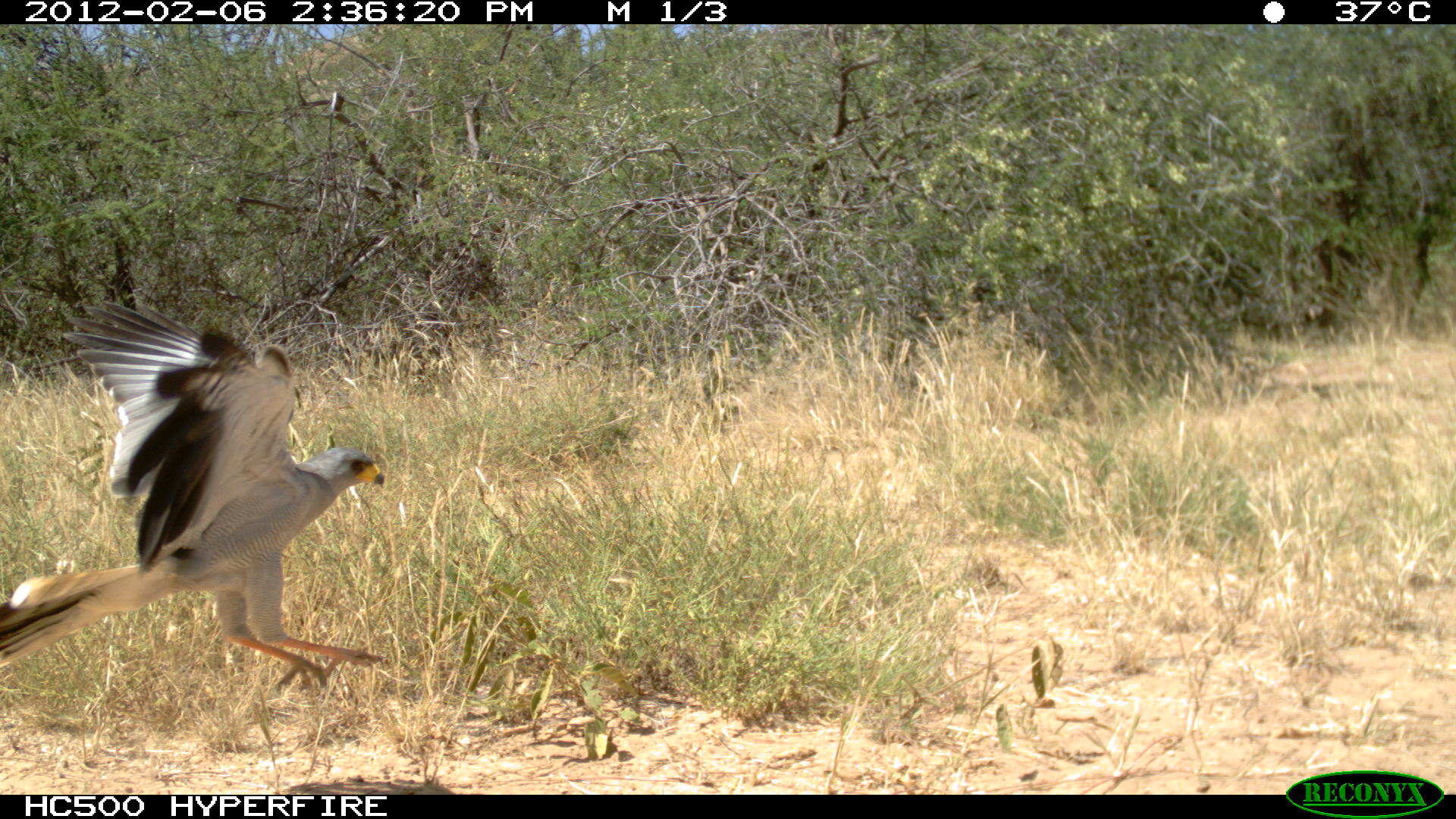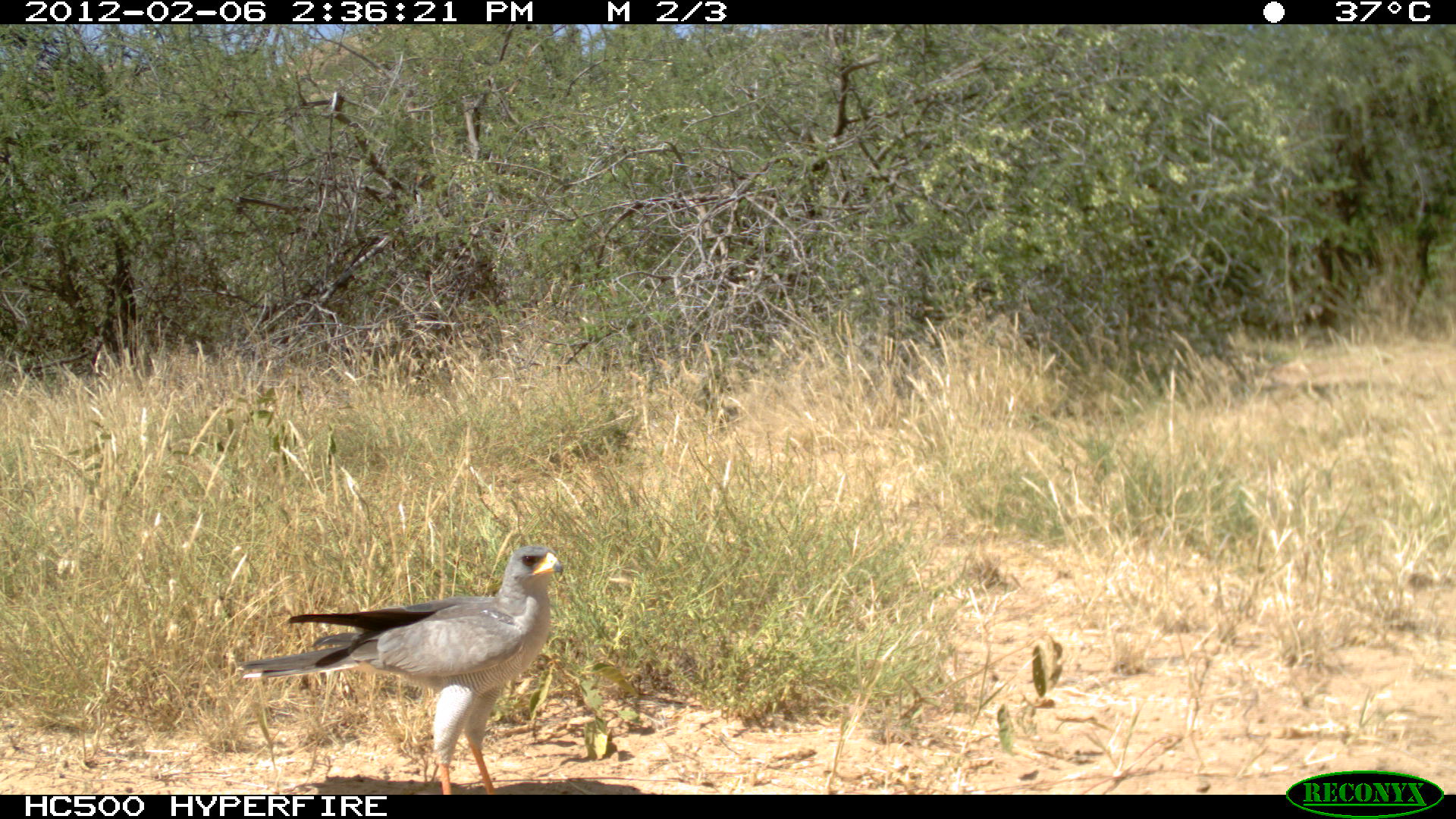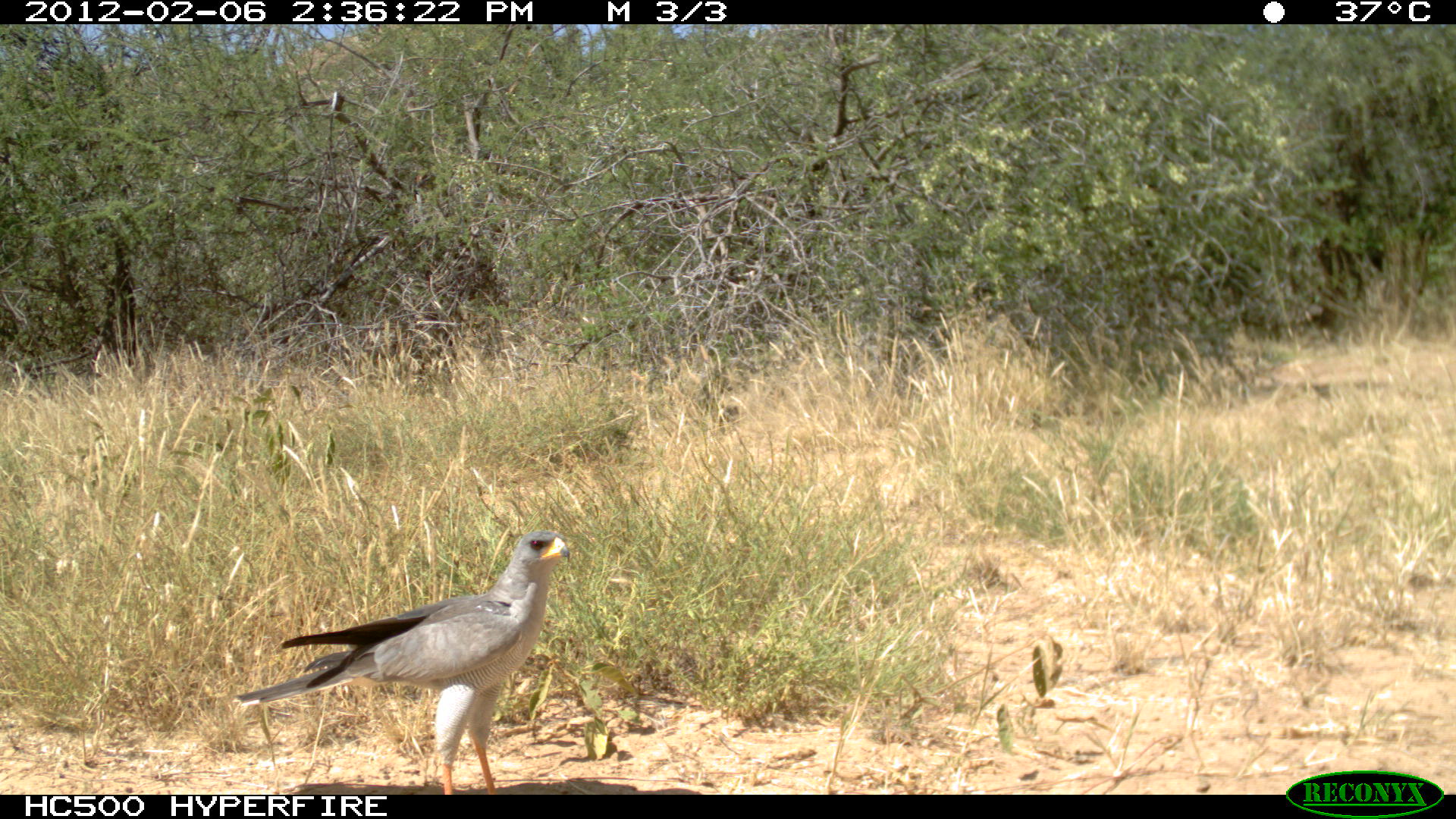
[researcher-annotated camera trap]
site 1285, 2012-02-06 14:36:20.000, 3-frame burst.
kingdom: Animalia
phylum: Chordata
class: Aves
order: Accipitriformes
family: Accipitridae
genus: Melierax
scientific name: Melierax poliopterus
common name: eastern chanting-goshawk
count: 1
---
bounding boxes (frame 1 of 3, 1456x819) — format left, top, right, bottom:
melierax poliopterus: 0, 295, 385, 693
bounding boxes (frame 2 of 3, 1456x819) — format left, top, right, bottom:
melierax poliopterus: 233, 544, 564, 792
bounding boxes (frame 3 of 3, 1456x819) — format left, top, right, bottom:
melierax poliopterus: 232, 527, 572, 794